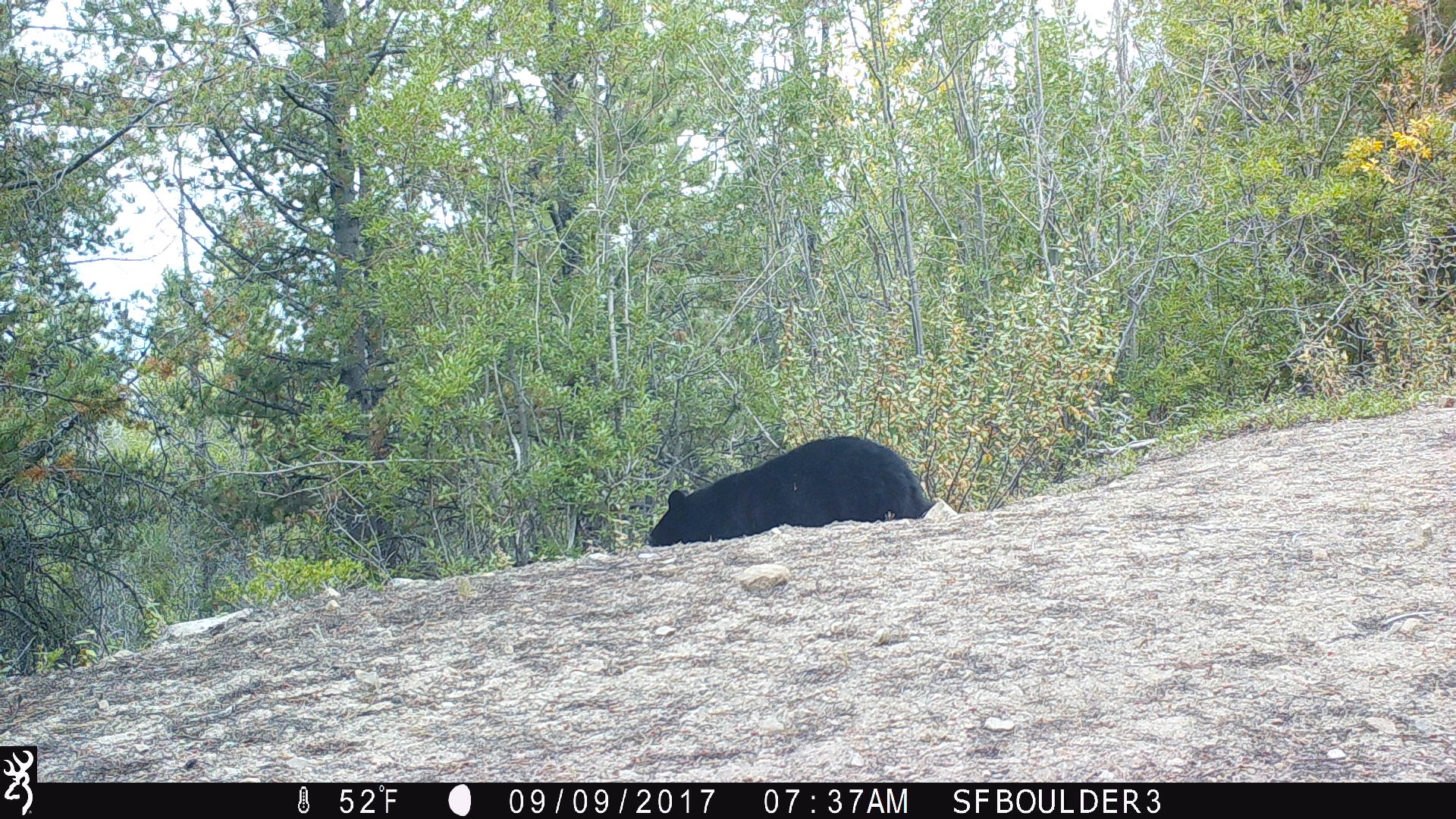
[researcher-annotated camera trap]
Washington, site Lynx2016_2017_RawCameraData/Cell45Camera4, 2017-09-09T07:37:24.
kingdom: Animalia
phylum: Chordata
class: Mammalia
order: Carnivora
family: Ursidae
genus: Ursus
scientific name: Ursus americanus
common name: american black bear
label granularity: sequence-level